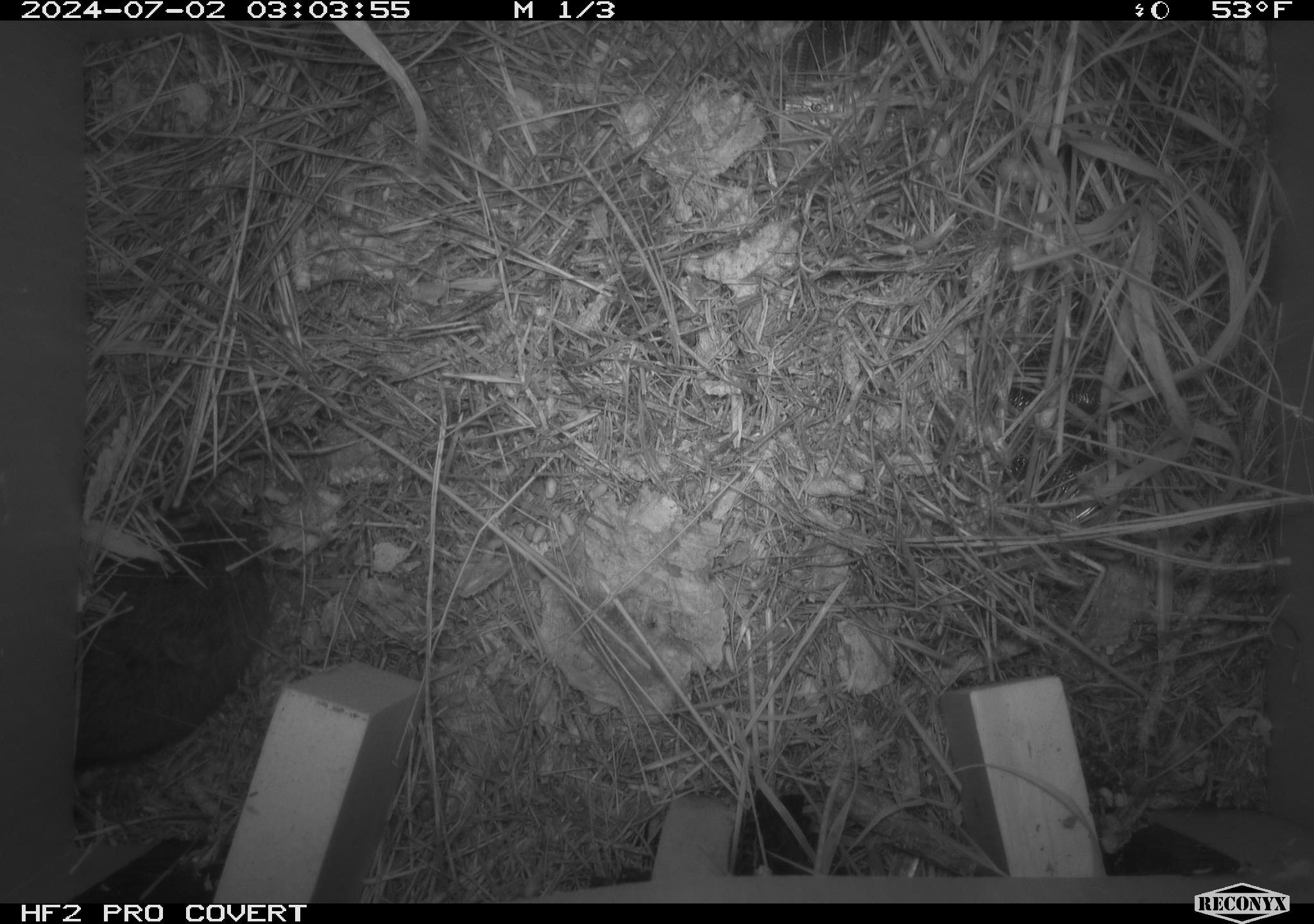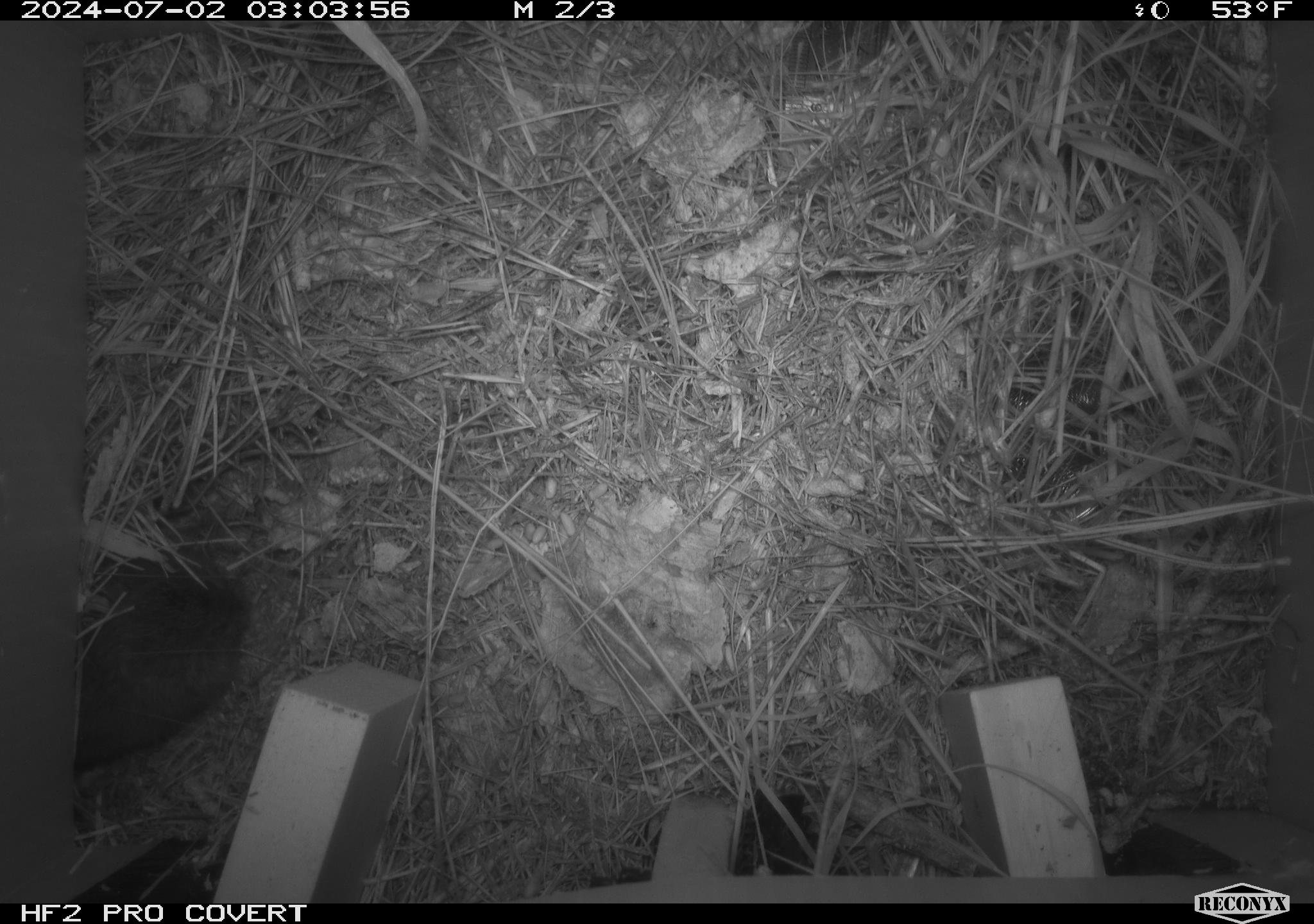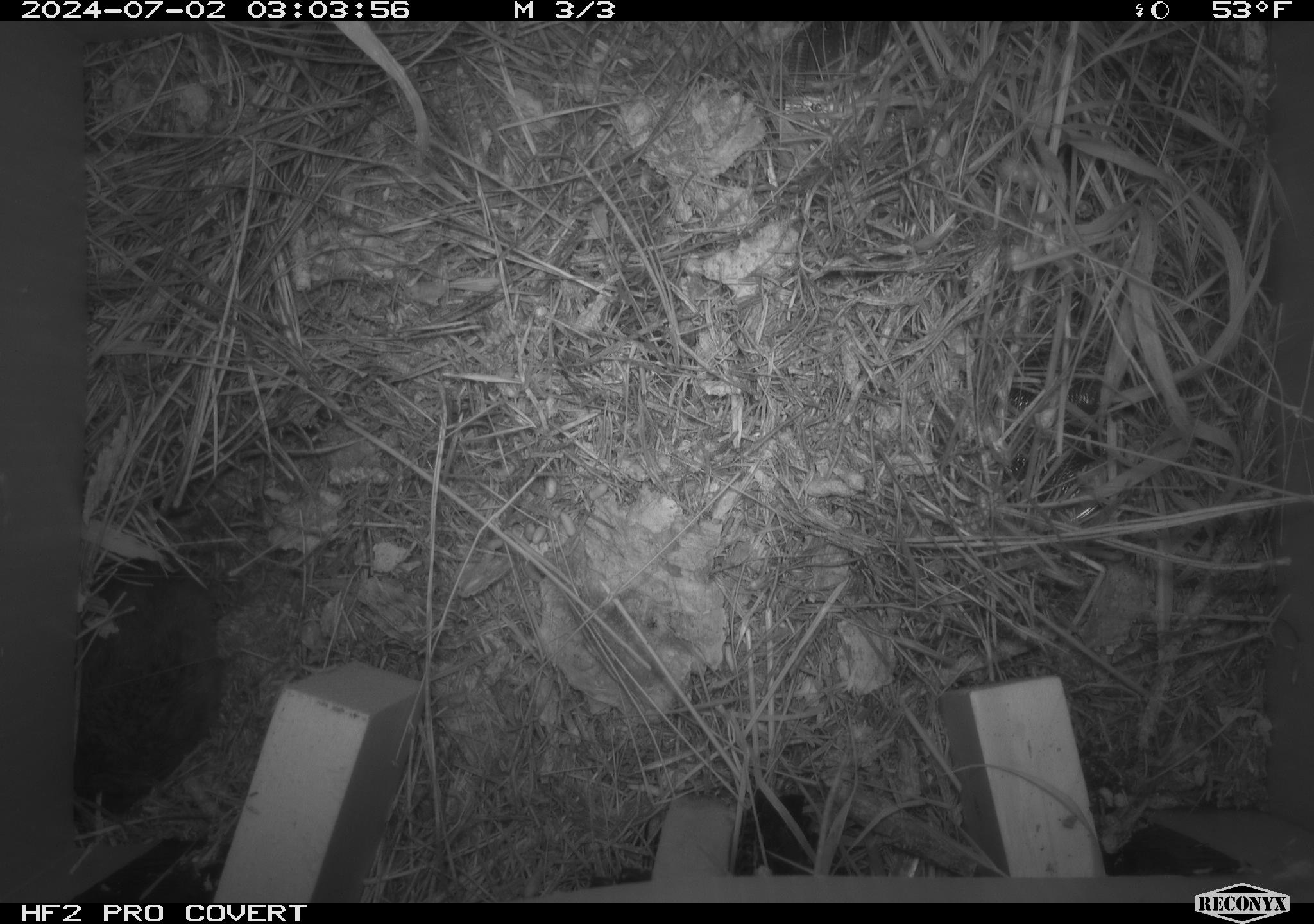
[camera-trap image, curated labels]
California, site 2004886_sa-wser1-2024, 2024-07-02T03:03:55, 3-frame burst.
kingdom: Animalia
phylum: Chordata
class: Mammalia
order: Rodentia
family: Cricetidae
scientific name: Arvicolinae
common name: voles, lemmings, and muskrats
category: arvicolinae subfamily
Arvicolinae subfamily (voles, lemmings, and muskrats) (Arvicolinae).